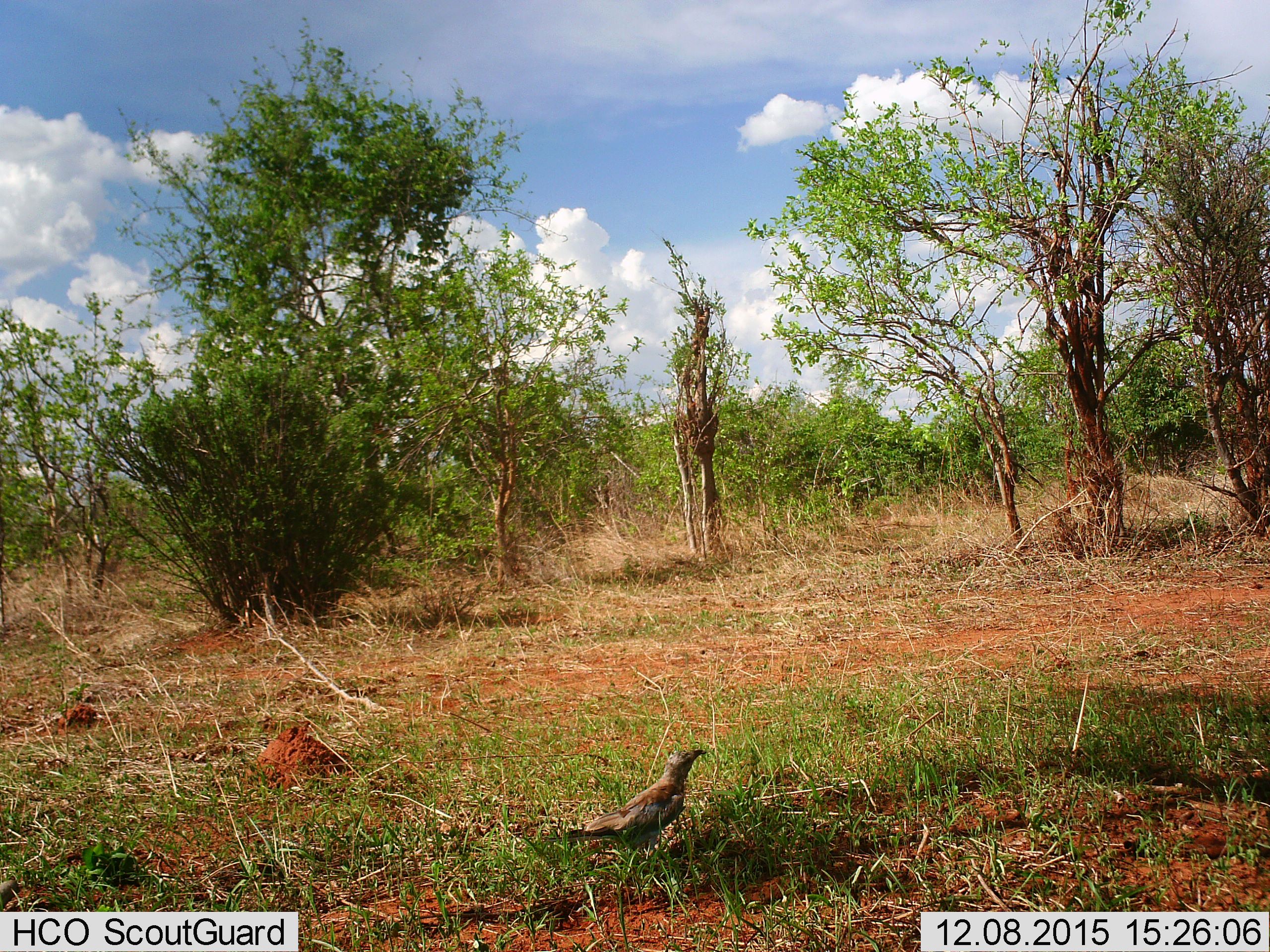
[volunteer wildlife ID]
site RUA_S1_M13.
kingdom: Animalia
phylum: Chordata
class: Aves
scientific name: Aves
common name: bird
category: birdother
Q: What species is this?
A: Birdother (bird) (Aves).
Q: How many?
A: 1.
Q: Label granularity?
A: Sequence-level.